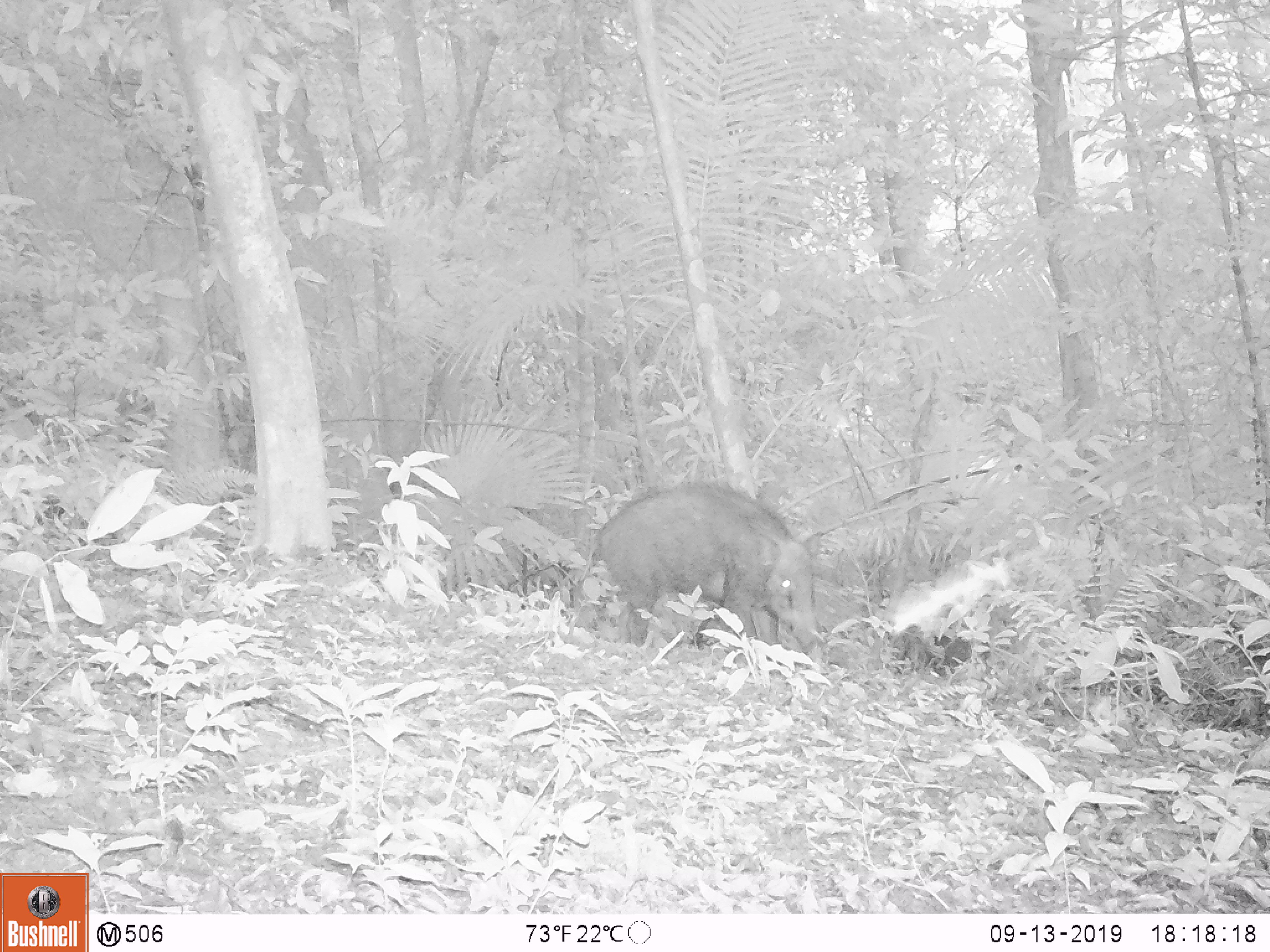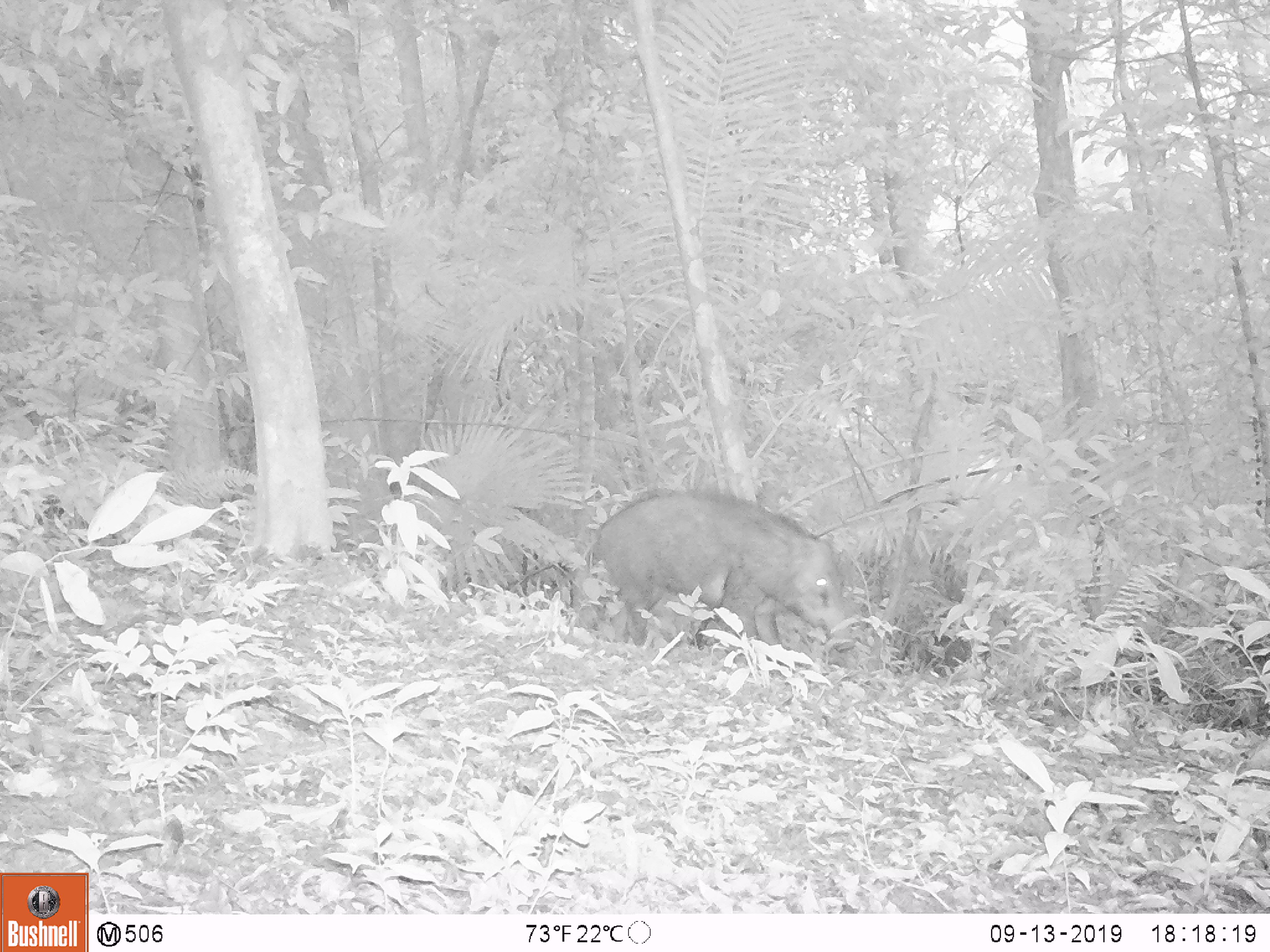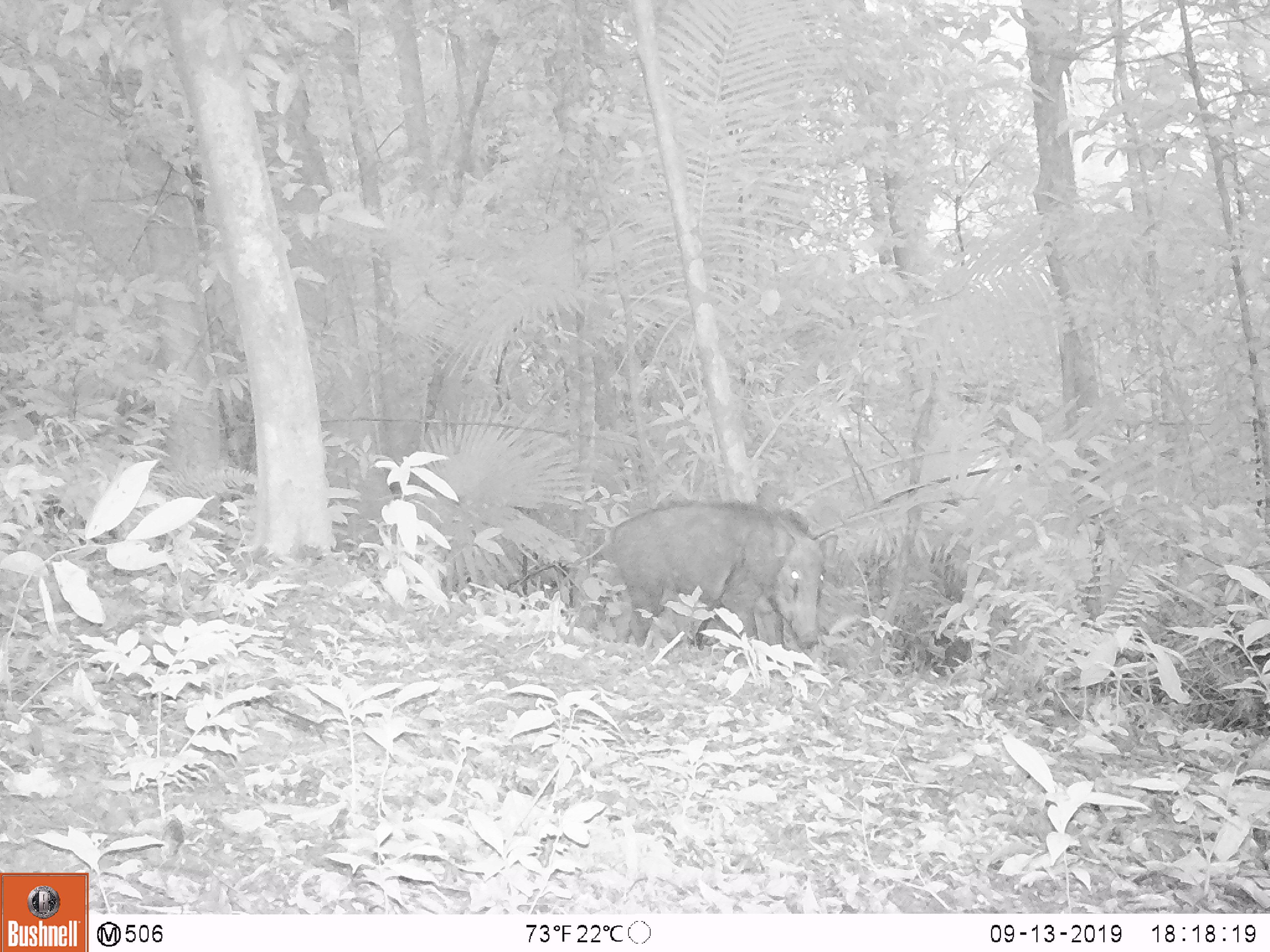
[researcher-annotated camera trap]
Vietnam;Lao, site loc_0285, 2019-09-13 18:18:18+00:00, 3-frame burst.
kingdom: Animalia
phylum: Chordata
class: Mammalia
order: Artiodactyla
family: Suidae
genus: Sus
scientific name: Sus scrofa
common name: eurasian wild pig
Eurasian wild pig (Sus scrofa). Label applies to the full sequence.